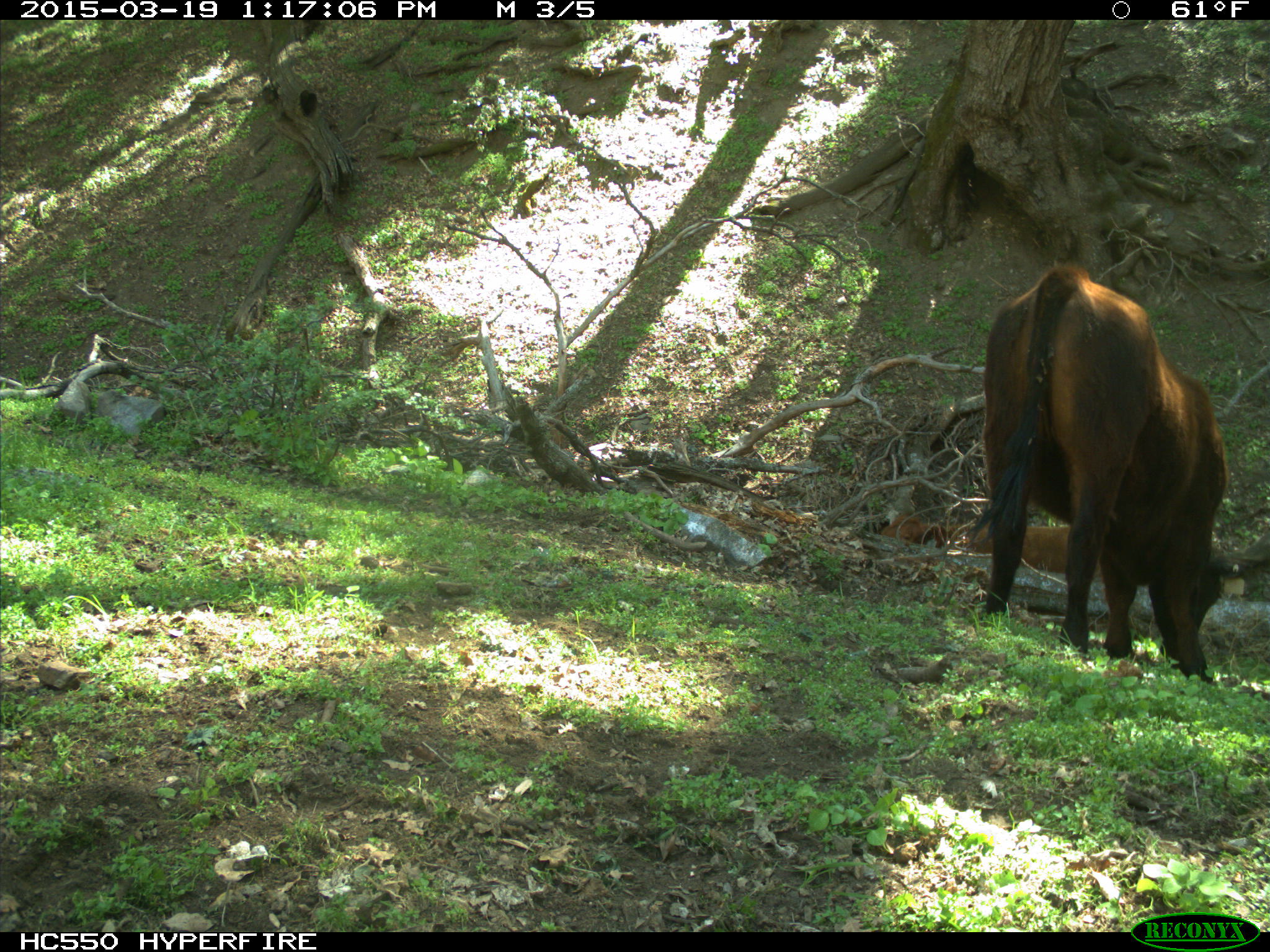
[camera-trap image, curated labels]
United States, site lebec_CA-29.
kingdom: Animalia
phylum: Chordata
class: Mammalia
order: Artiodactyla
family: Bovidae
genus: Bos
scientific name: Bos taurus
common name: domestic cow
Bos taurus (domestic cow).